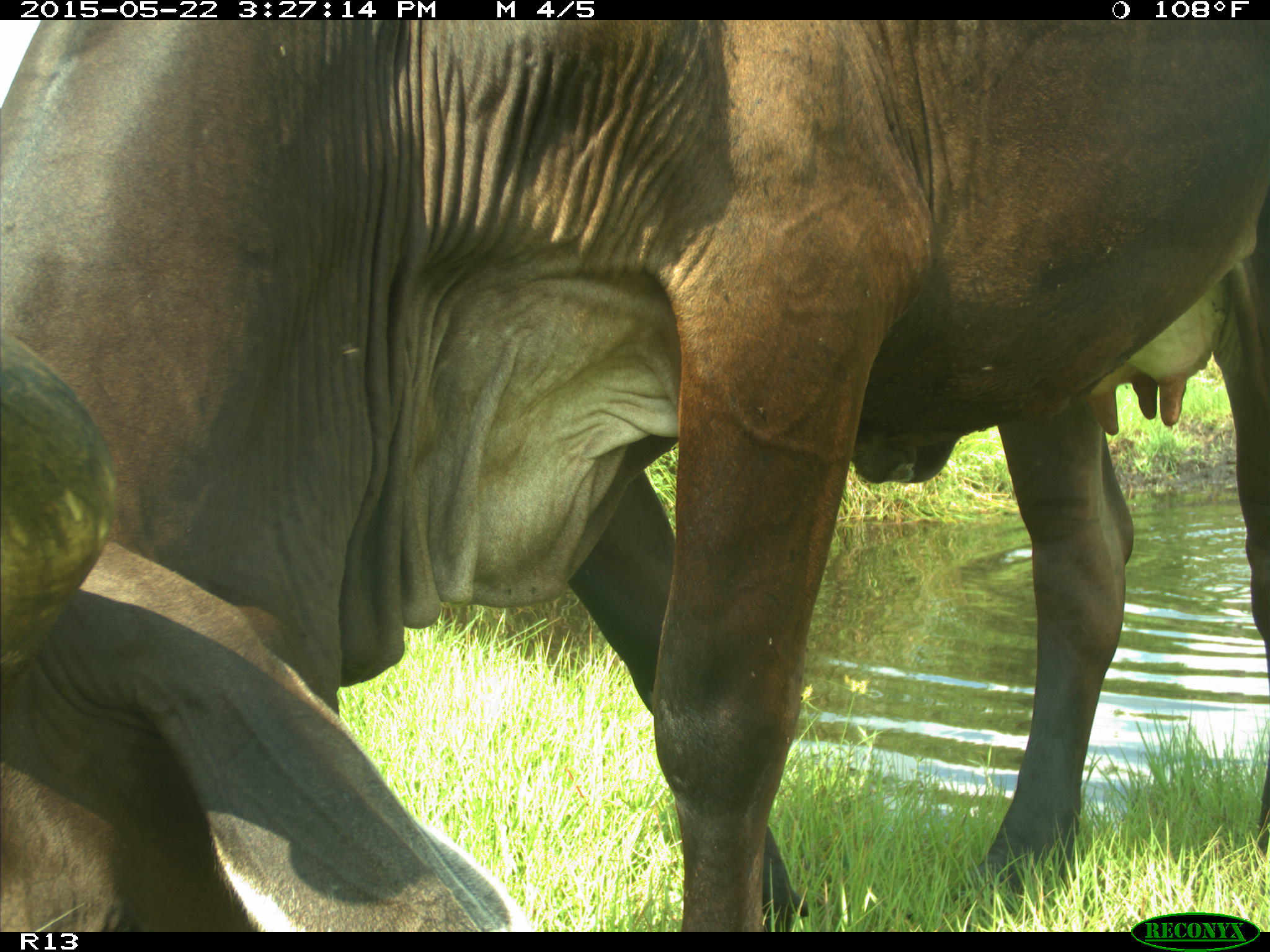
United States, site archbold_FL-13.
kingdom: Animalia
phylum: Chordata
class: Mammalia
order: Artiodactyla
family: Bovidae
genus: Bos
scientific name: Bos taurus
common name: domestic cow